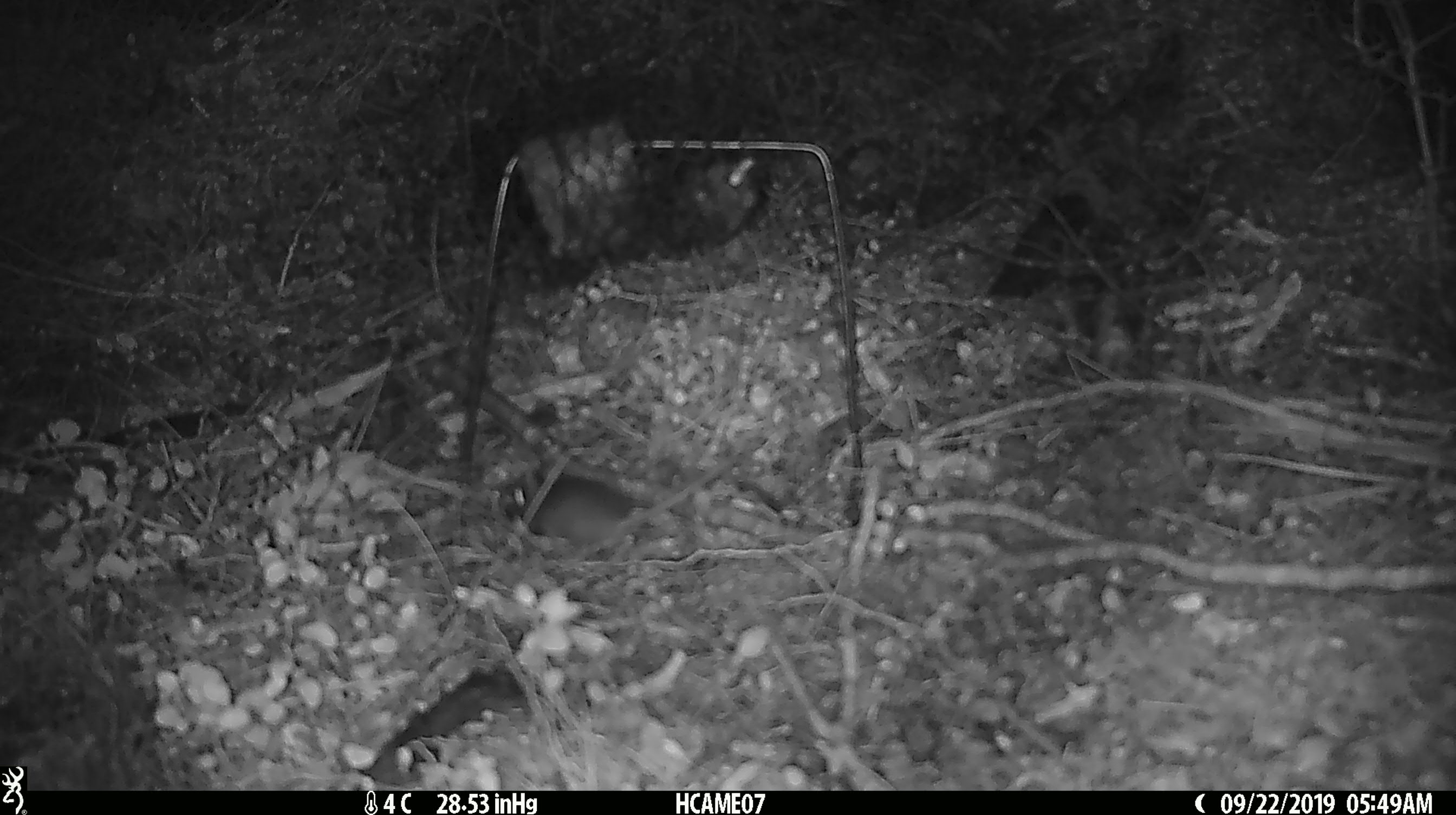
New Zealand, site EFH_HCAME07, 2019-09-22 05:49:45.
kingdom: Animalia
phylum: Chordata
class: Mammalia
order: Rodentia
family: Muridae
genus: Mus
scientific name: Mus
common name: mouse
Mouse (Mus).